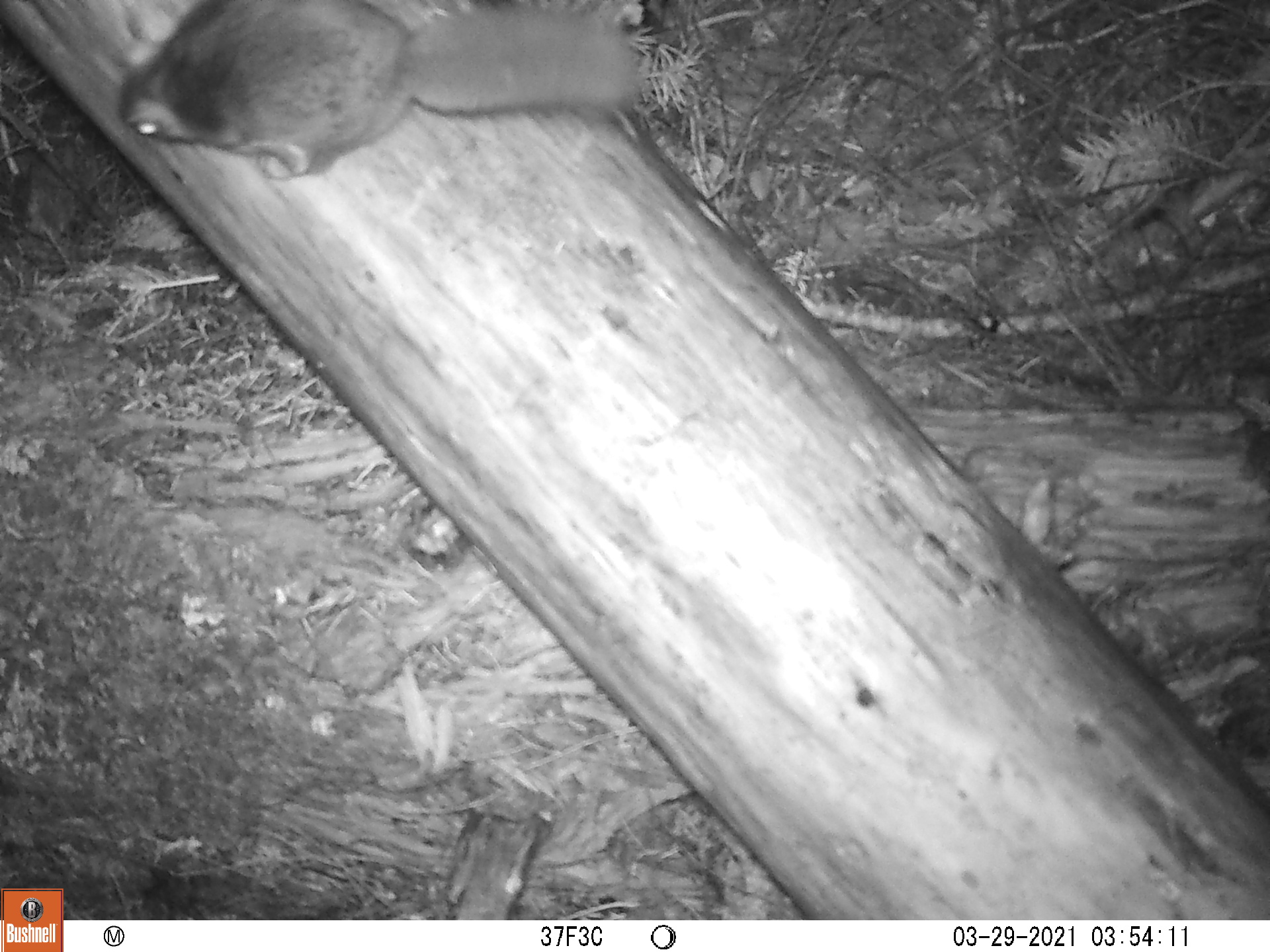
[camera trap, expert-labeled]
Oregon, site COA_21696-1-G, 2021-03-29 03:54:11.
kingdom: Animalia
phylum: Chordata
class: Mammalia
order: Rodentia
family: Sciuridae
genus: Glaucomys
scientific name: Glaucomys oregonensis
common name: humboldt's flying squirrel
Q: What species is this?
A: Humboldt's flying squirrel (Glaucomys oregonensis).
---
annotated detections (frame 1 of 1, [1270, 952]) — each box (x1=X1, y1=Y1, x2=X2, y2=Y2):
humboldt's flying squirrel: (x1=103, y1=2, x2=670, y2=196)